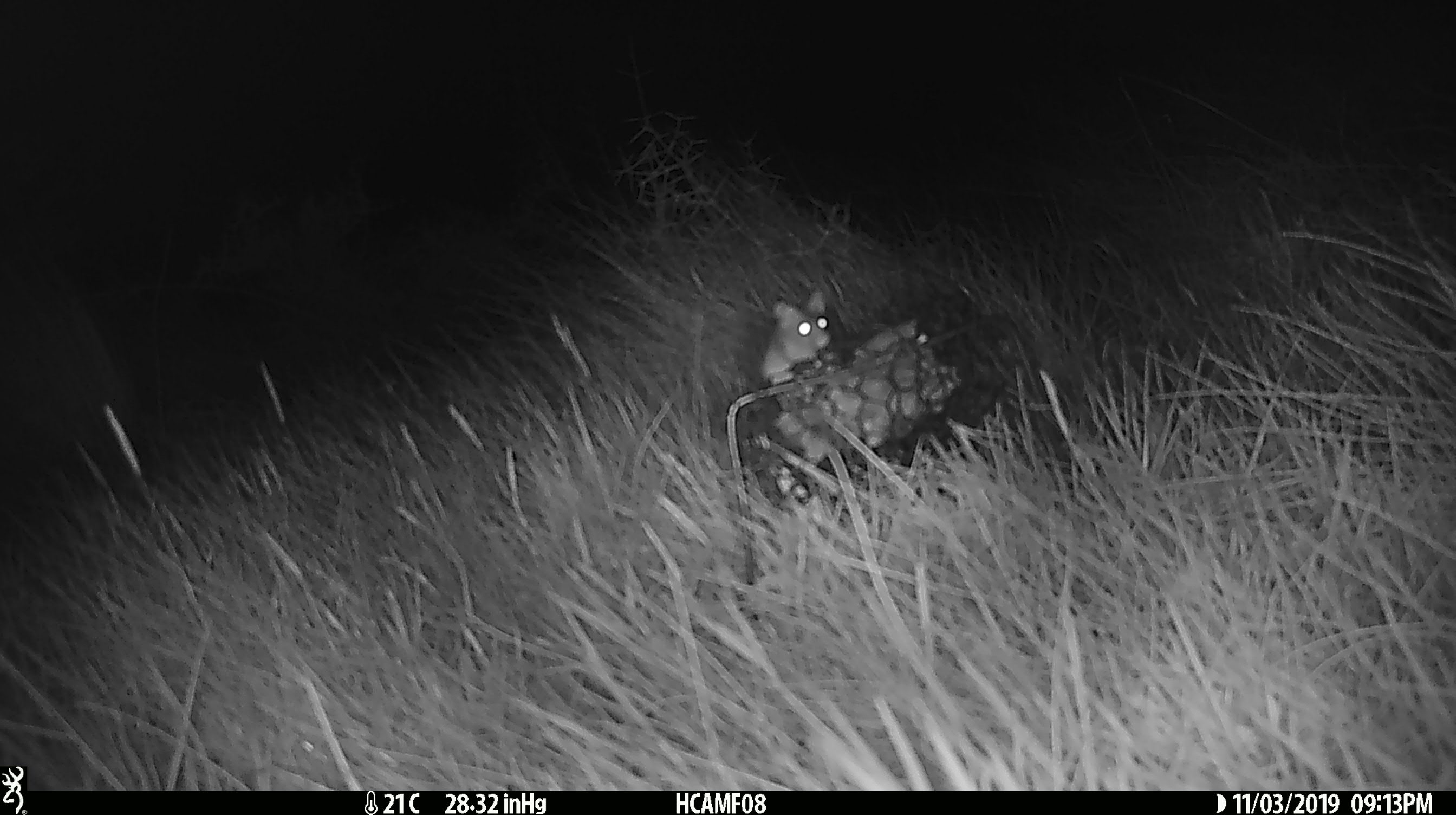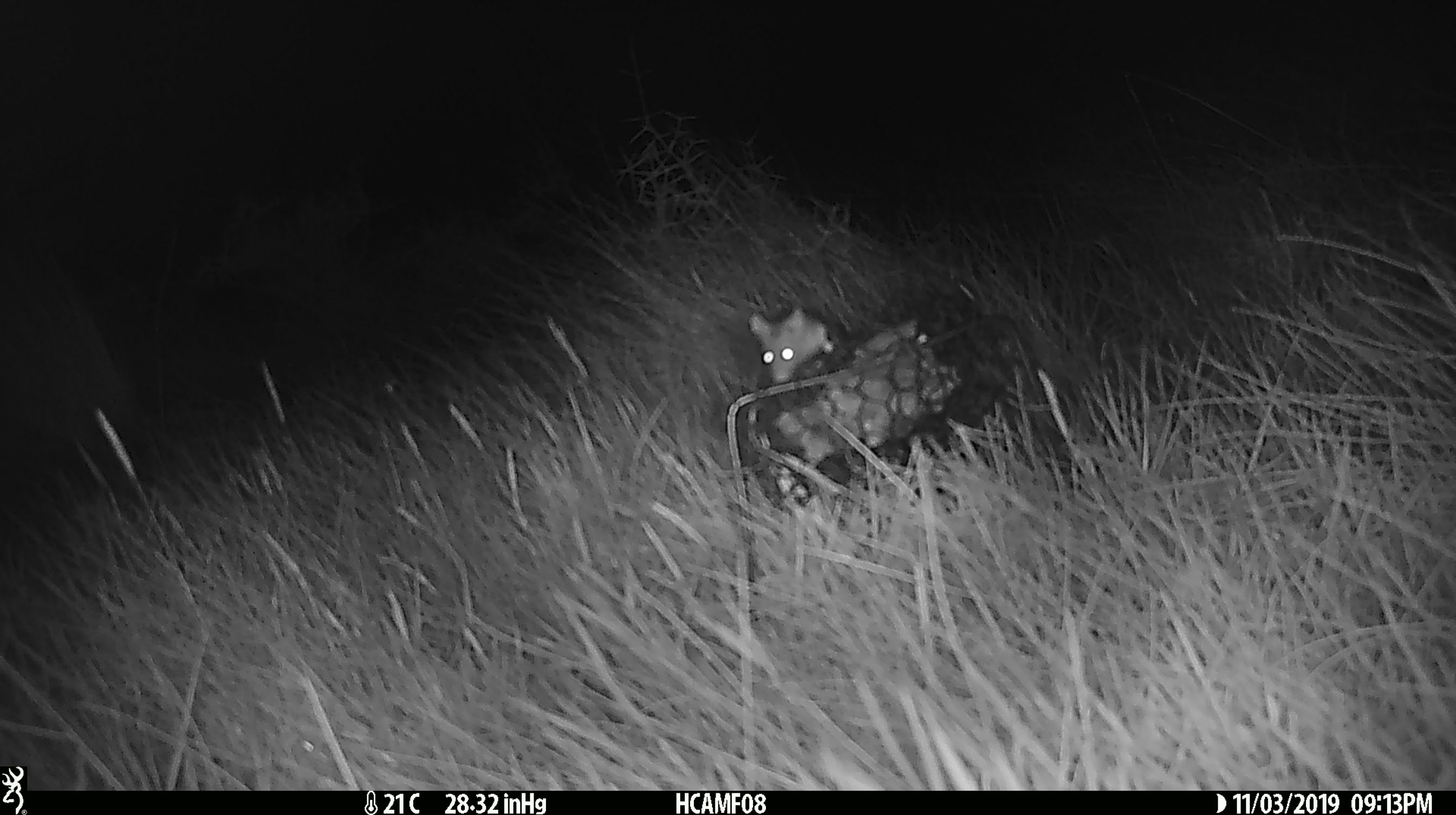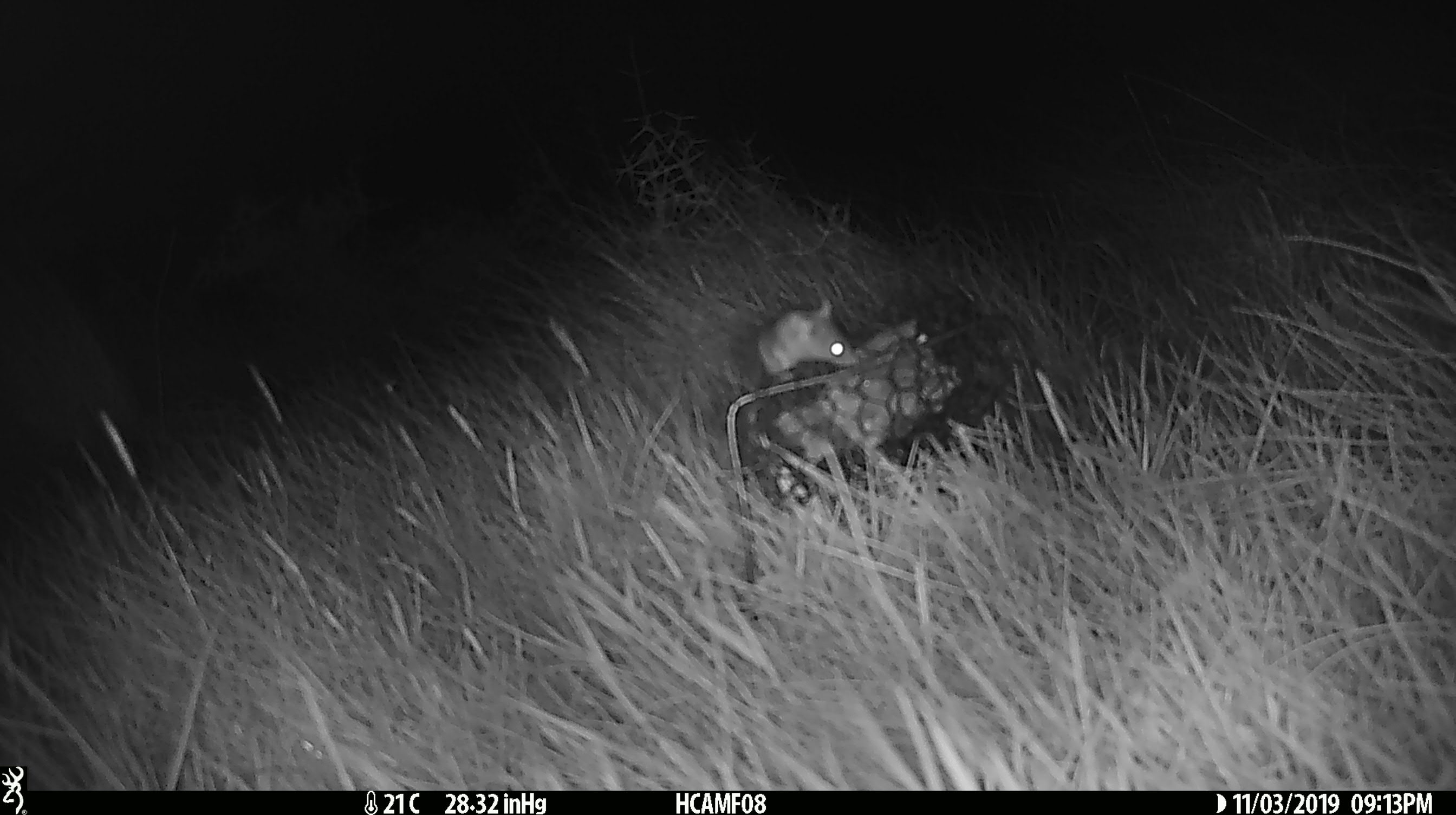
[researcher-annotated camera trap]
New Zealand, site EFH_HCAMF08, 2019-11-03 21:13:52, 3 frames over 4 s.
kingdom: Animalia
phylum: Chordata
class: Mammalia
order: Rodentia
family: Muridae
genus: Mus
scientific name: Mus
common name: mouse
Mouse (Mus).